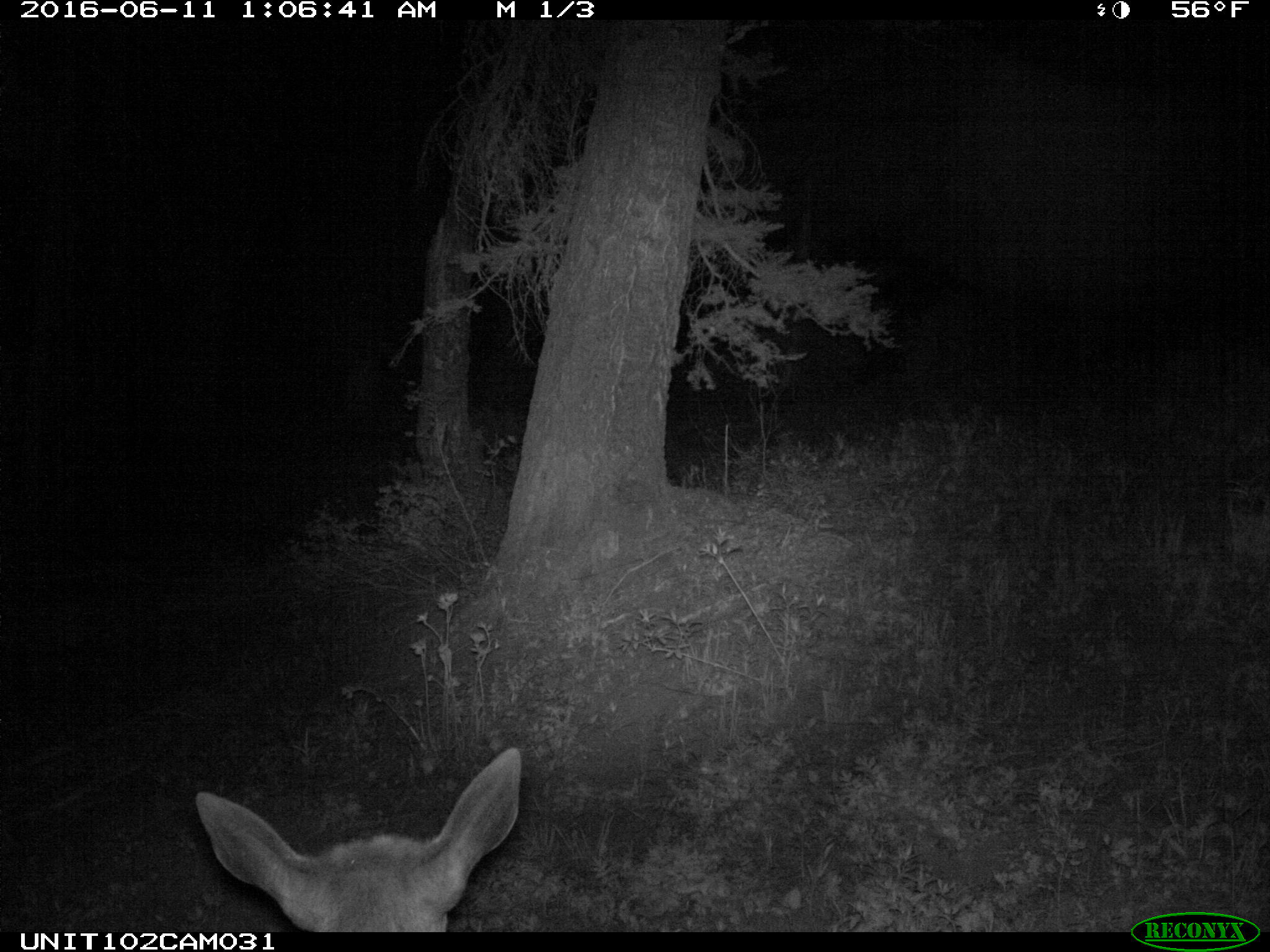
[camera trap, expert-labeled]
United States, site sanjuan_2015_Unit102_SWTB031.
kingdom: Animalia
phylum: Chordata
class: Mammalia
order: Artiodactyla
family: Cervidae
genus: Cervus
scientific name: Cervus elaphus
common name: red deer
Cervus elaphus (red deer).